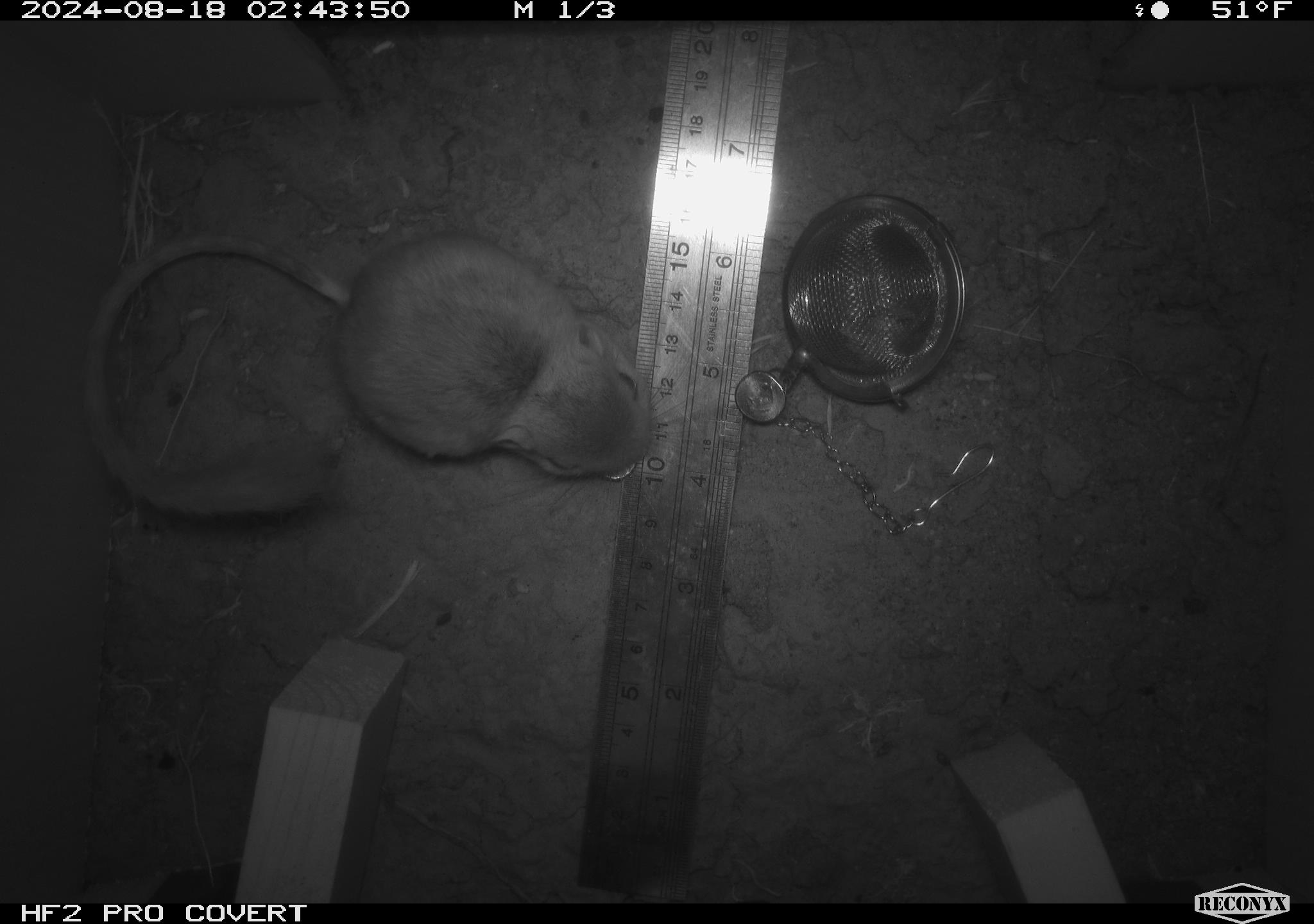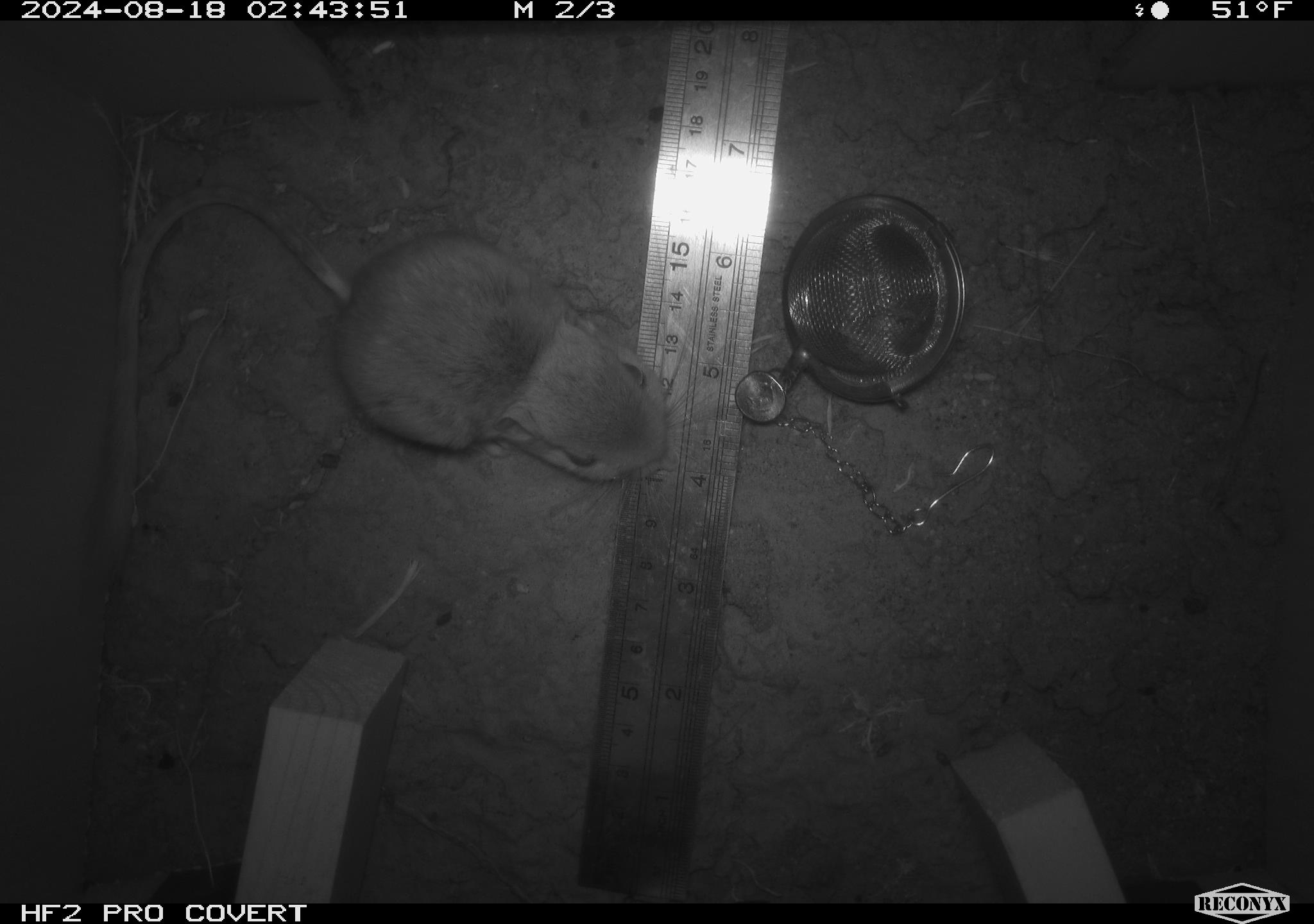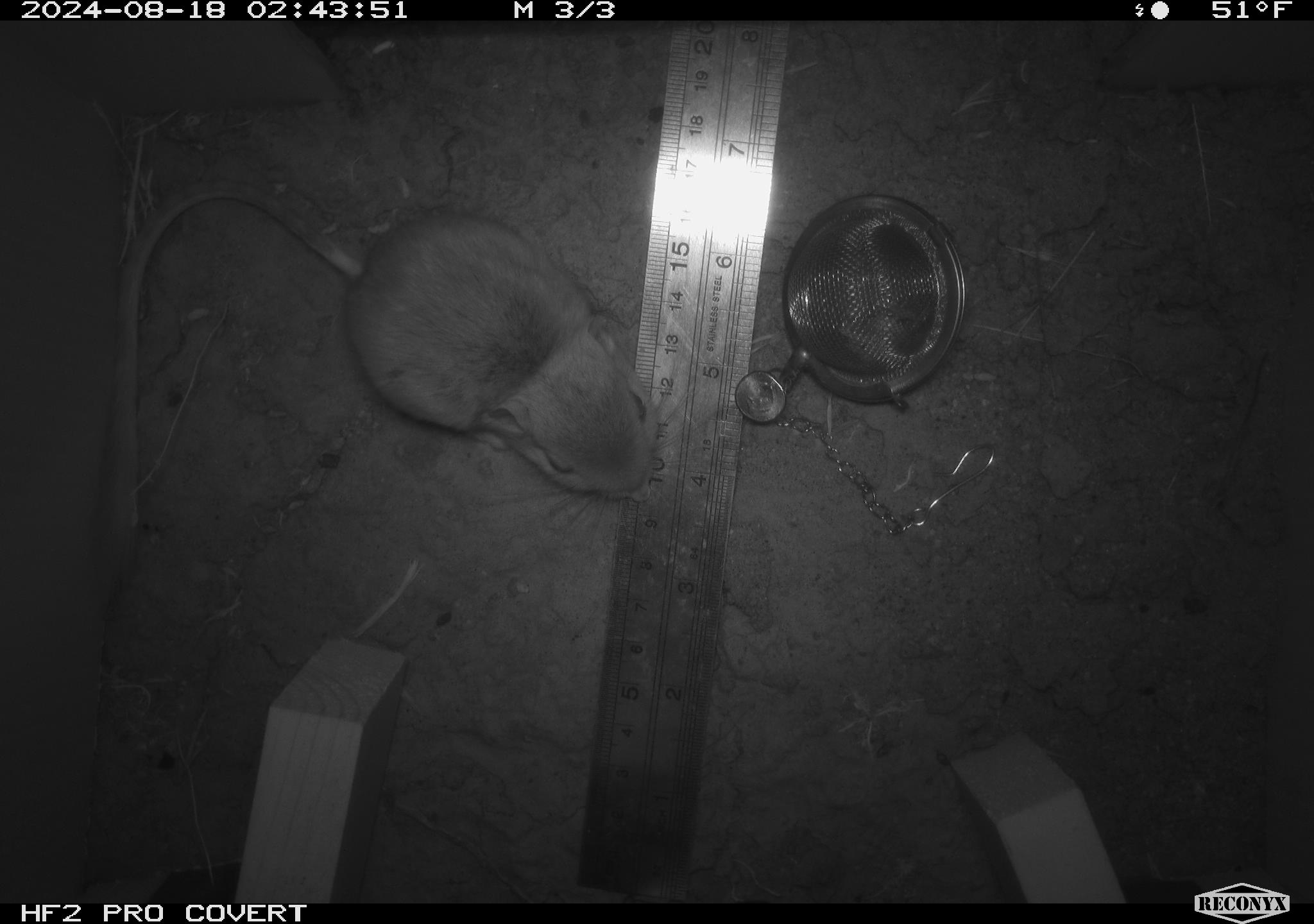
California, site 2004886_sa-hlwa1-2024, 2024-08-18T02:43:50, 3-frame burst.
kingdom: Animalia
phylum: Chordata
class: Mammalia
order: Rodentia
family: Heteromyidae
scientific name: Heteromyidae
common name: kangaroo rats and pocket mice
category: heteromyidae family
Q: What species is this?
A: Heteromyidae family (kangaroo rats and pocket mice) (Heteromyidae).